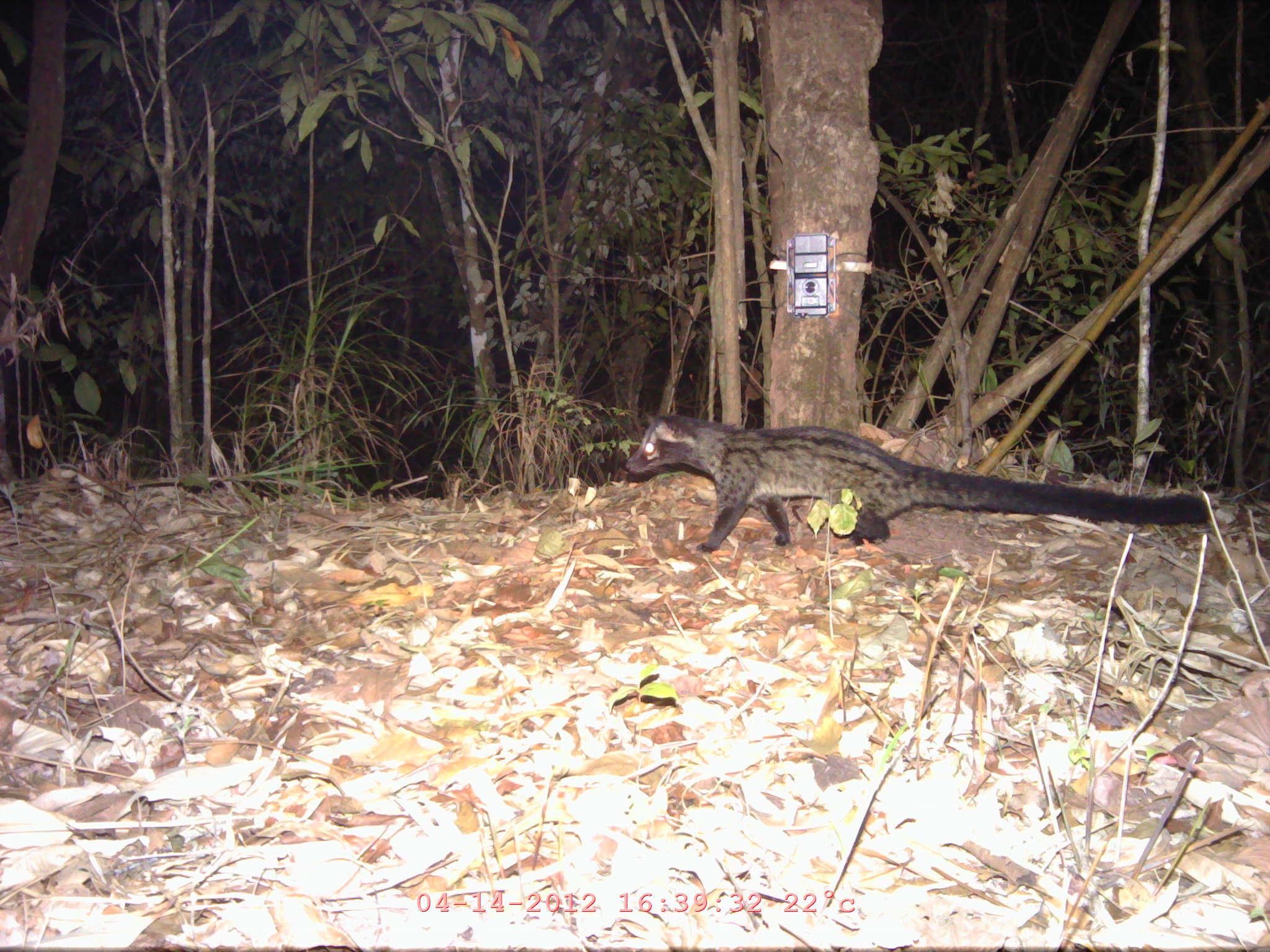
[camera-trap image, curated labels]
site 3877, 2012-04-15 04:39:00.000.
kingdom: Animalia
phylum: Chordata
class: Mammalia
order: Carnivora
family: Viverridae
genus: Paradoxurus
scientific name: Paradoxurus hermaphroditus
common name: asian palm civet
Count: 1.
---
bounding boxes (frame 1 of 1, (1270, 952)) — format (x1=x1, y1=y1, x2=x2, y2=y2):
paradoxurus hermaphroditus: (x1=623, y1=413, x2=1209, y2=553)